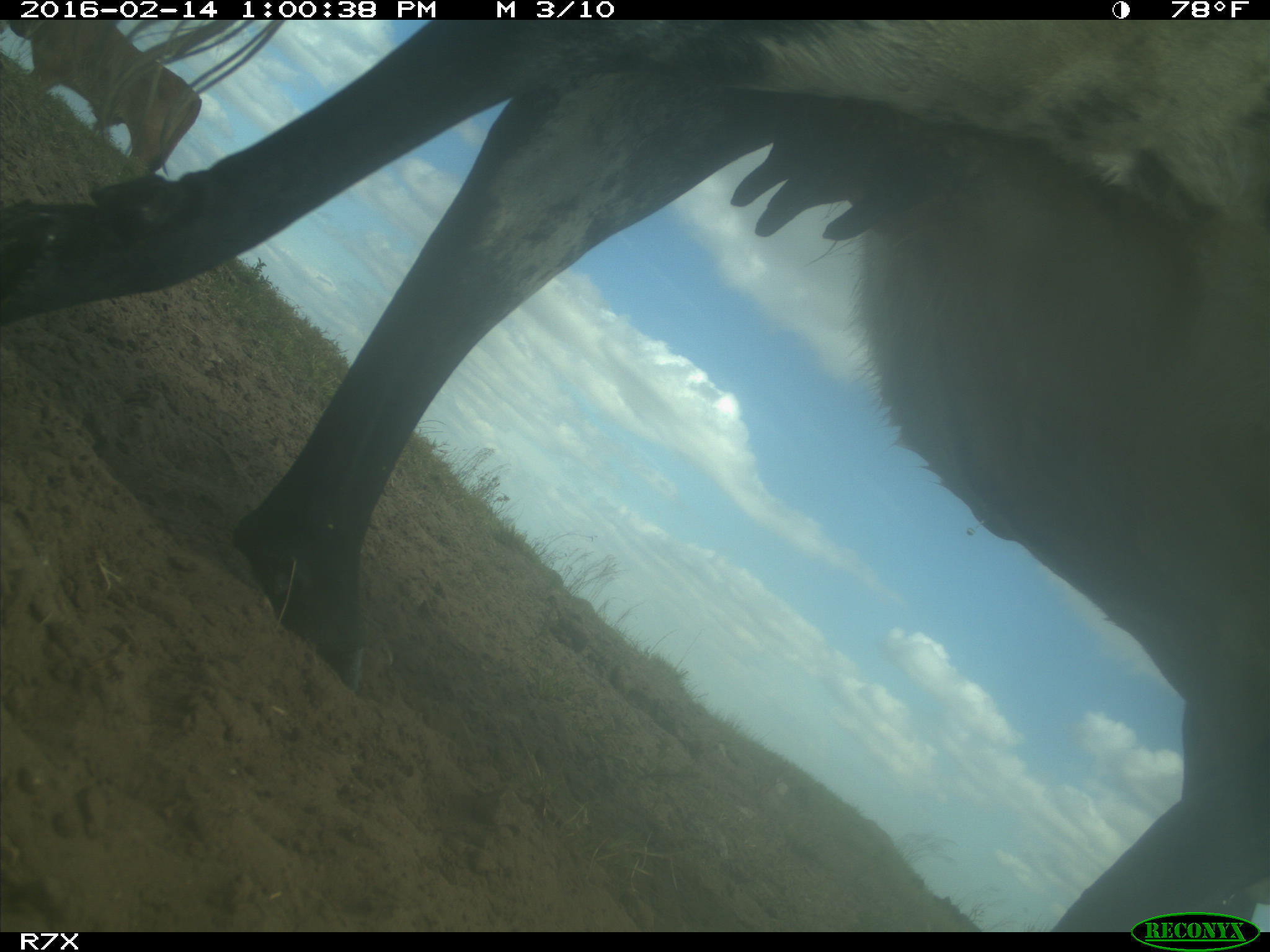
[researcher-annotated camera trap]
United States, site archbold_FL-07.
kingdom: Animalia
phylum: Chordata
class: Mammalia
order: Artiodactyla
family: Bovidae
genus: Bos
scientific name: Bos taurus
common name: domestic cow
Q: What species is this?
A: Bos taurus (domestic cow).